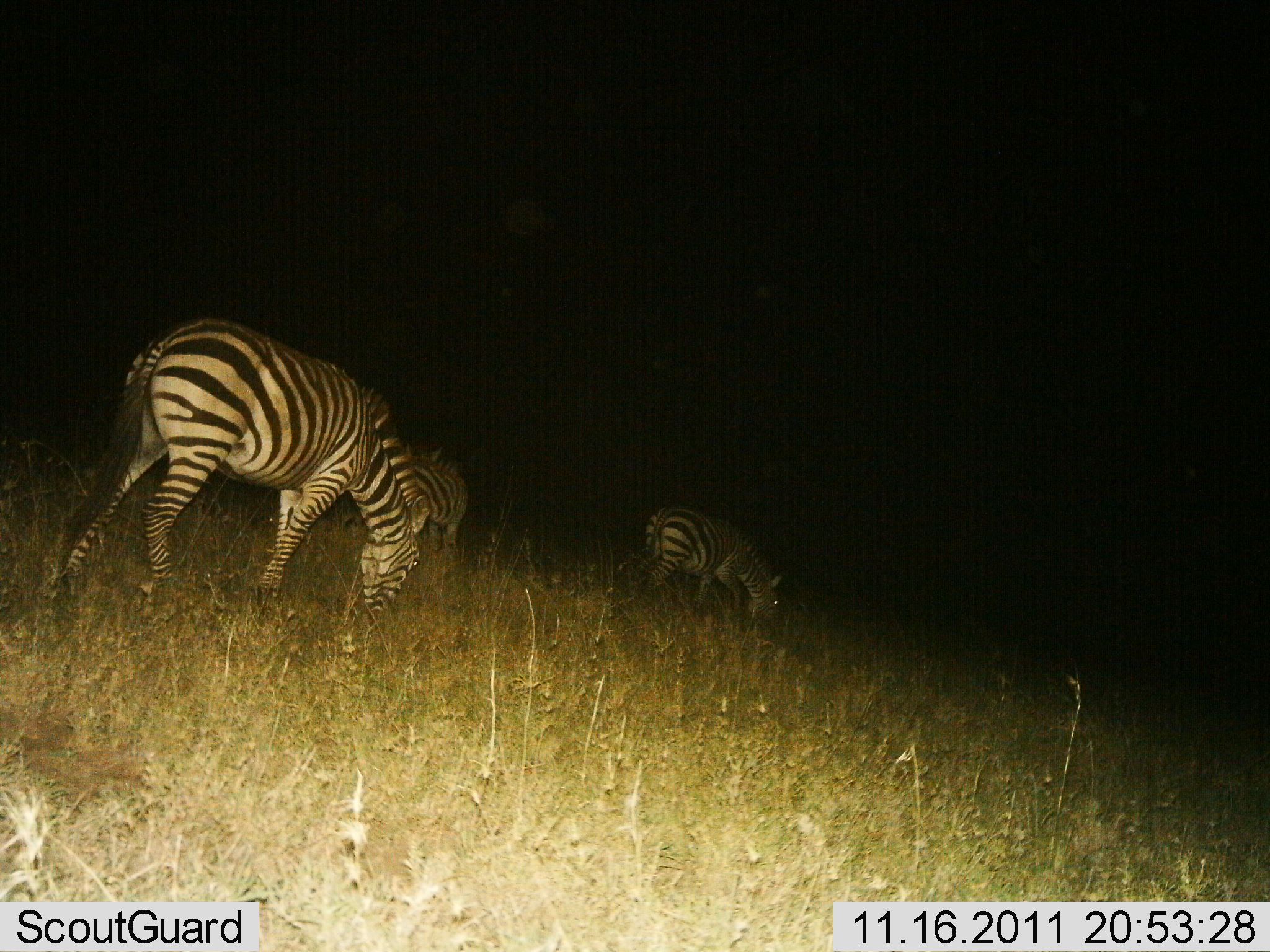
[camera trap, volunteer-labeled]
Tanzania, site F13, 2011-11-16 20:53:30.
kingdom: Animalia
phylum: Chordata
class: Mammalia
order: Perissodactyla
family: Equidae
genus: Equus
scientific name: Equus quagga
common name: plains zebra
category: zebra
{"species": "zebra (plains zebra) (Equus quagga)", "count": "3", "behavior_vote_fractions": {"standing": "17%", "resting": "0%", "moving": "0%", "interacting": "0%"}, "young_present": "0%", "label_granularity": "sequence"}